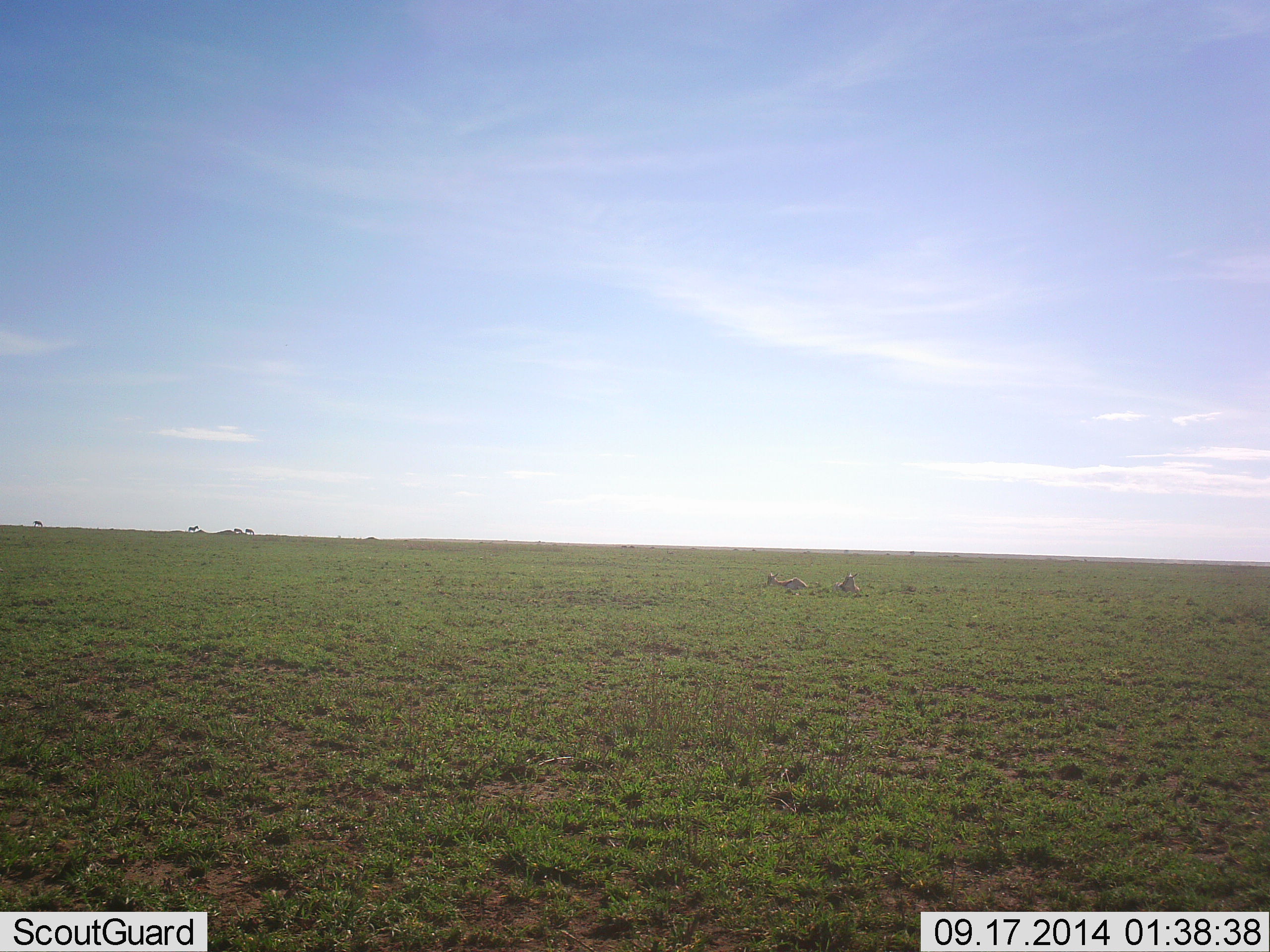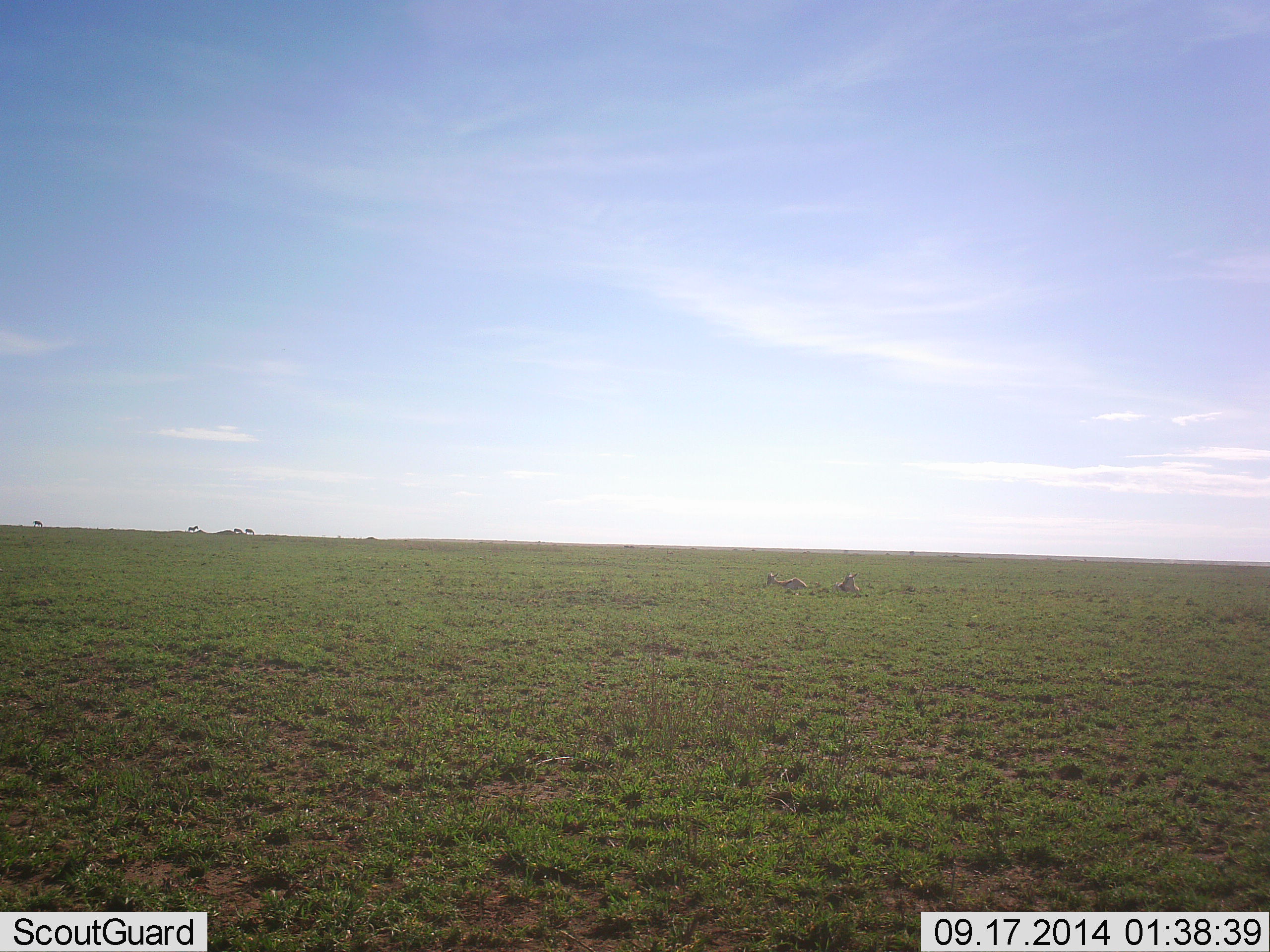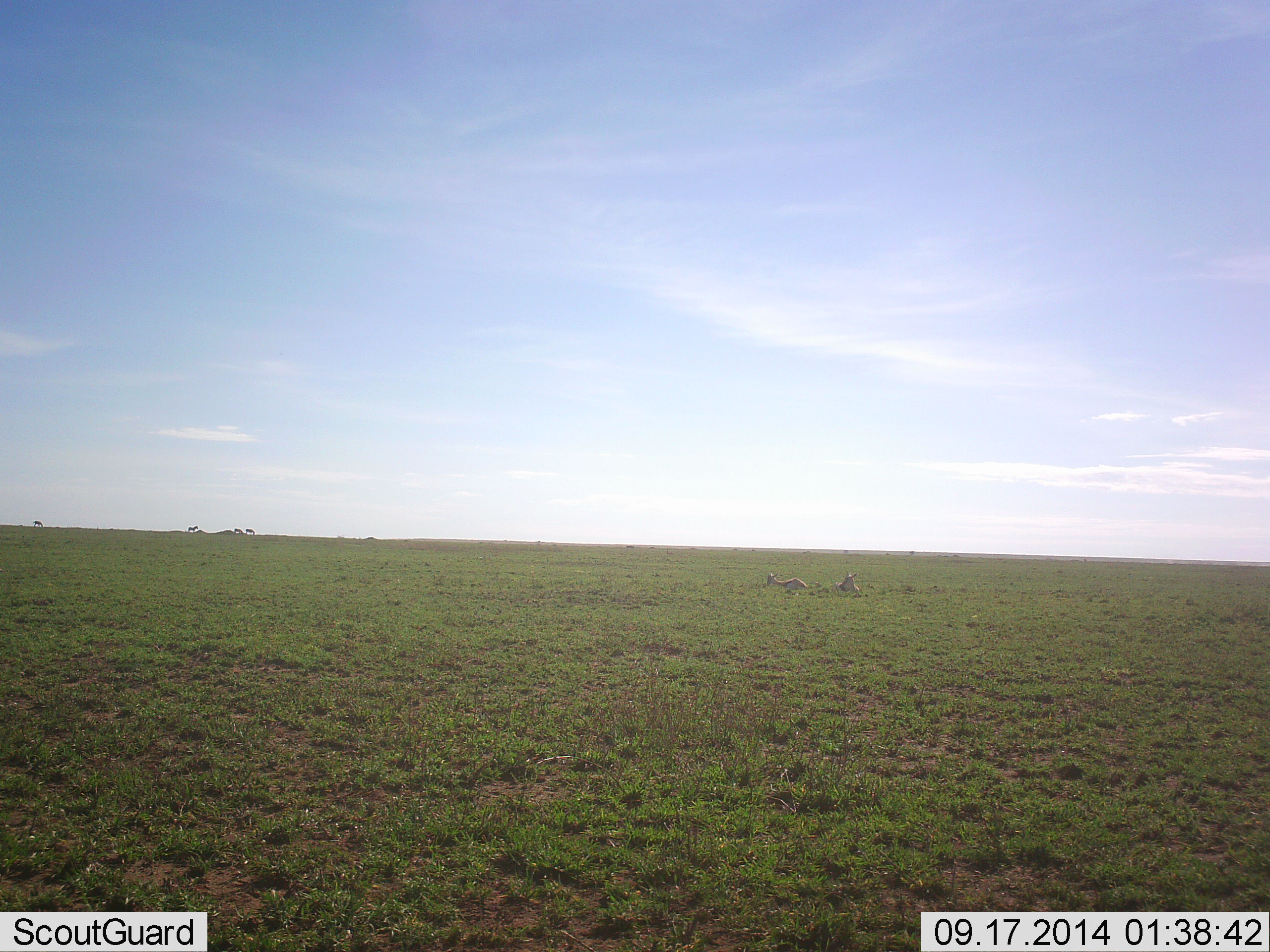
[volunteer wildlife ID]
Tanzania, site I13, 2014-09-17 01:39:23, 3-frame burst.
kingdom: Animalia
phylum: Chordata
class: Mammalia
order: Artiodactyla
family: Bovidae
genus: Eudorcas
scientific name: Eudorcas thomsonii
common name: thomson's gazelle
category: gazellethomsons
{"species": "gazellethomsons (thomson's gazelle) (Eudorcas thomsonii)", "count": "2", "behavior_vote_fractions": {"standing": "11%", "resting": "100%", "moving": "0%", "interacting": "0%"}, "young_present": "0%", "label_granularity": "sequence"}